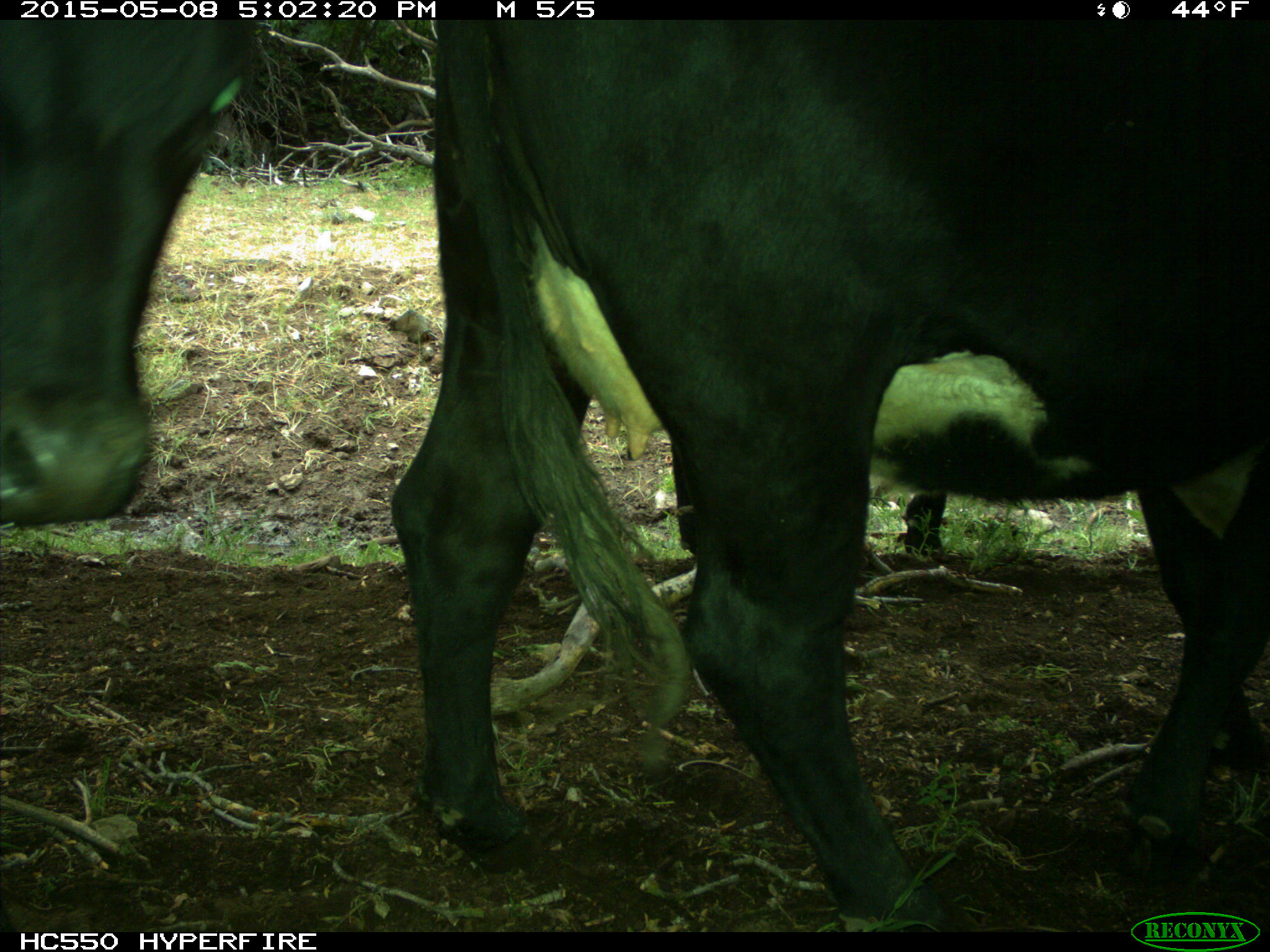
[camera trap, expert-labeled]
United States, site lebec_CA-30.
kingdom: Animalia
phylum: Chordata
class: Mammalia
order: Artiodactyla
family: Bovidae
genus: Bos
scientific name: Bos taurus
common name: domestic cow